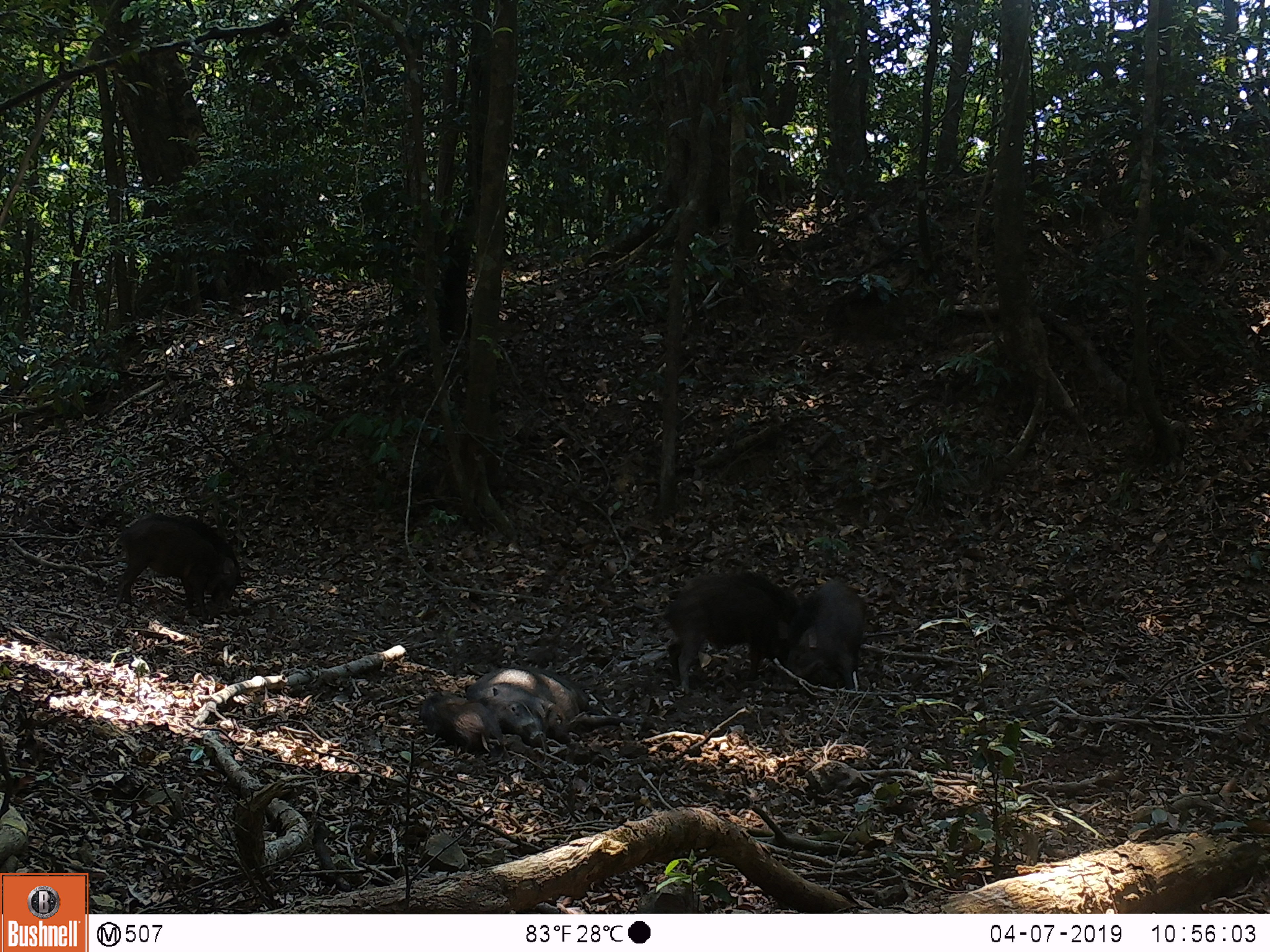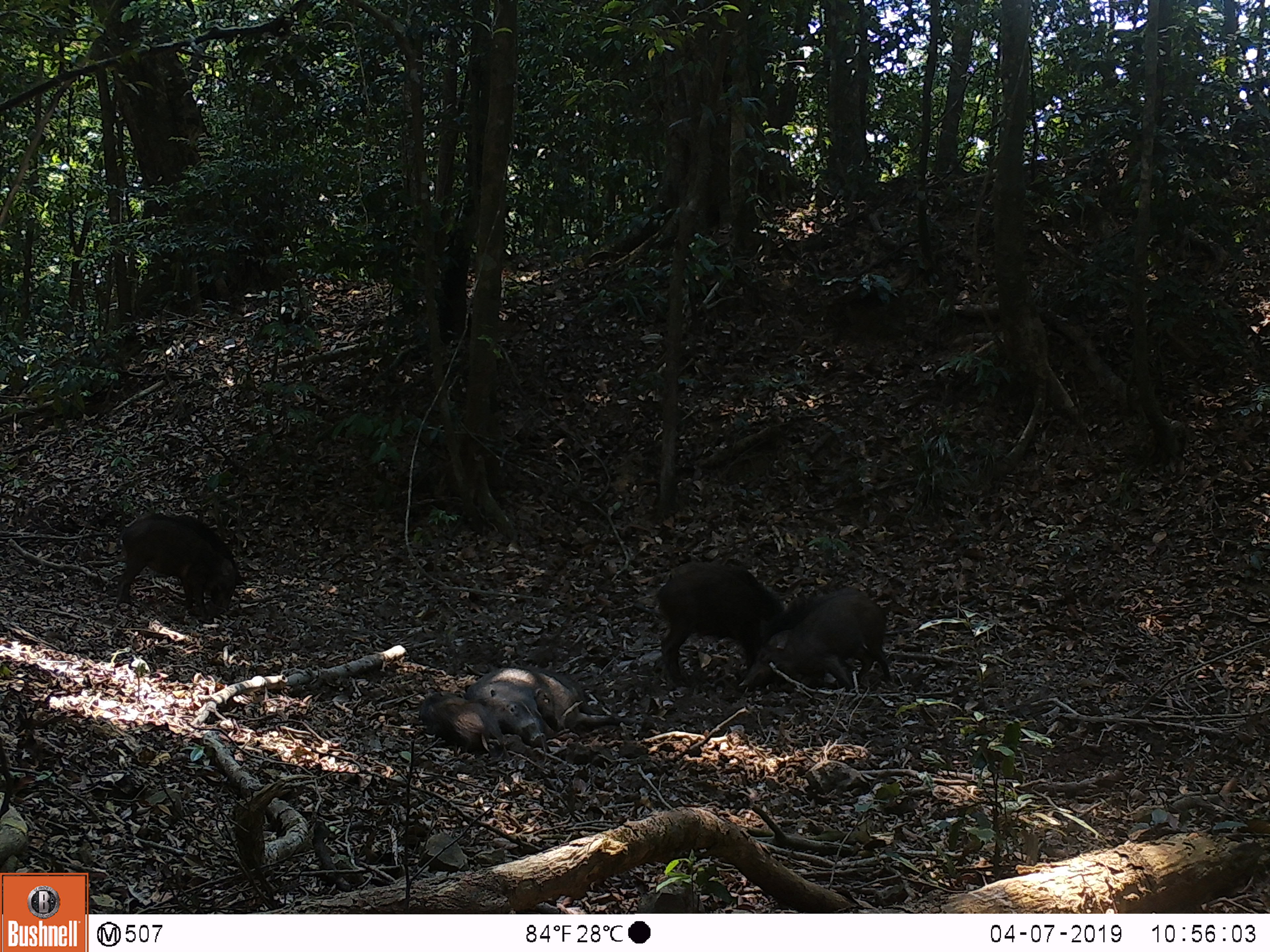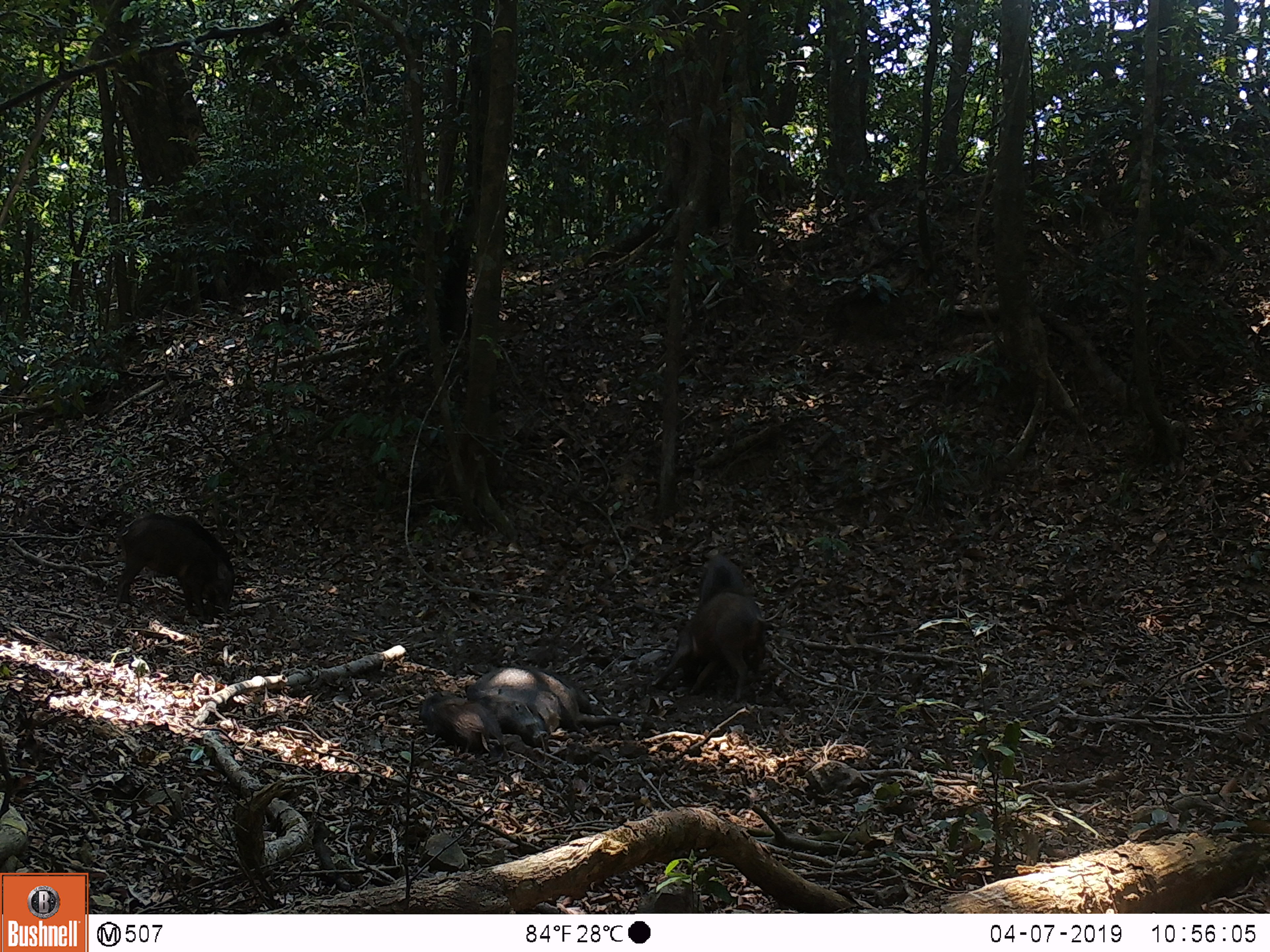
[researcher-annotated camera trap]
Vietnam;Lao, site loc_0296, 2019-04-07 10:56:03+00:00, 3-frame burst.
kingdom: Animalia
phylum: Chordata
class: Mammalia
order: Artiodactyla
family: Suidae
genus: Sus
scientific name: Sus scrofa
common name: eurasian wild pig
Eurasian wild pig (Sus scrofa). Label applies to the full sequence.